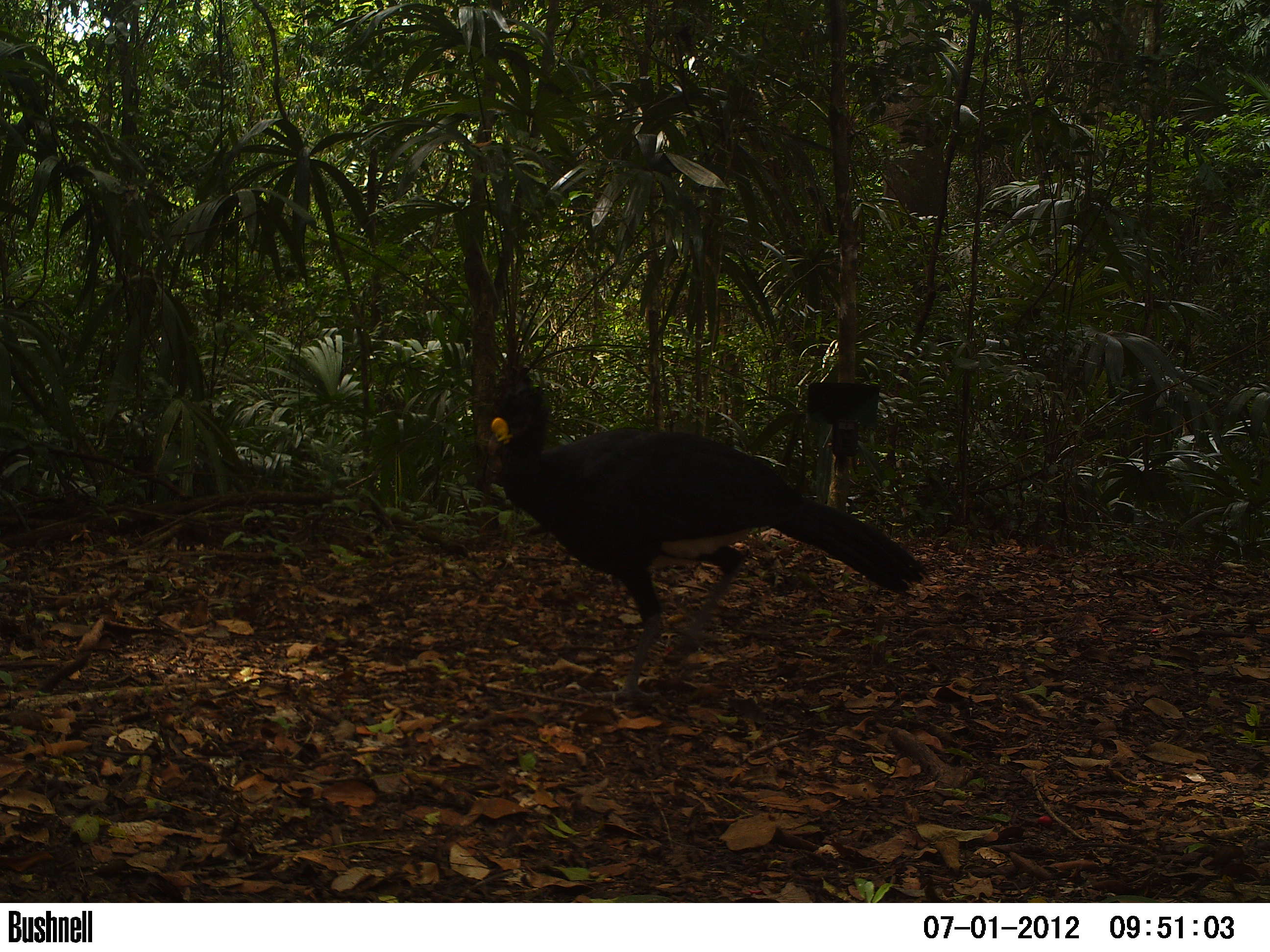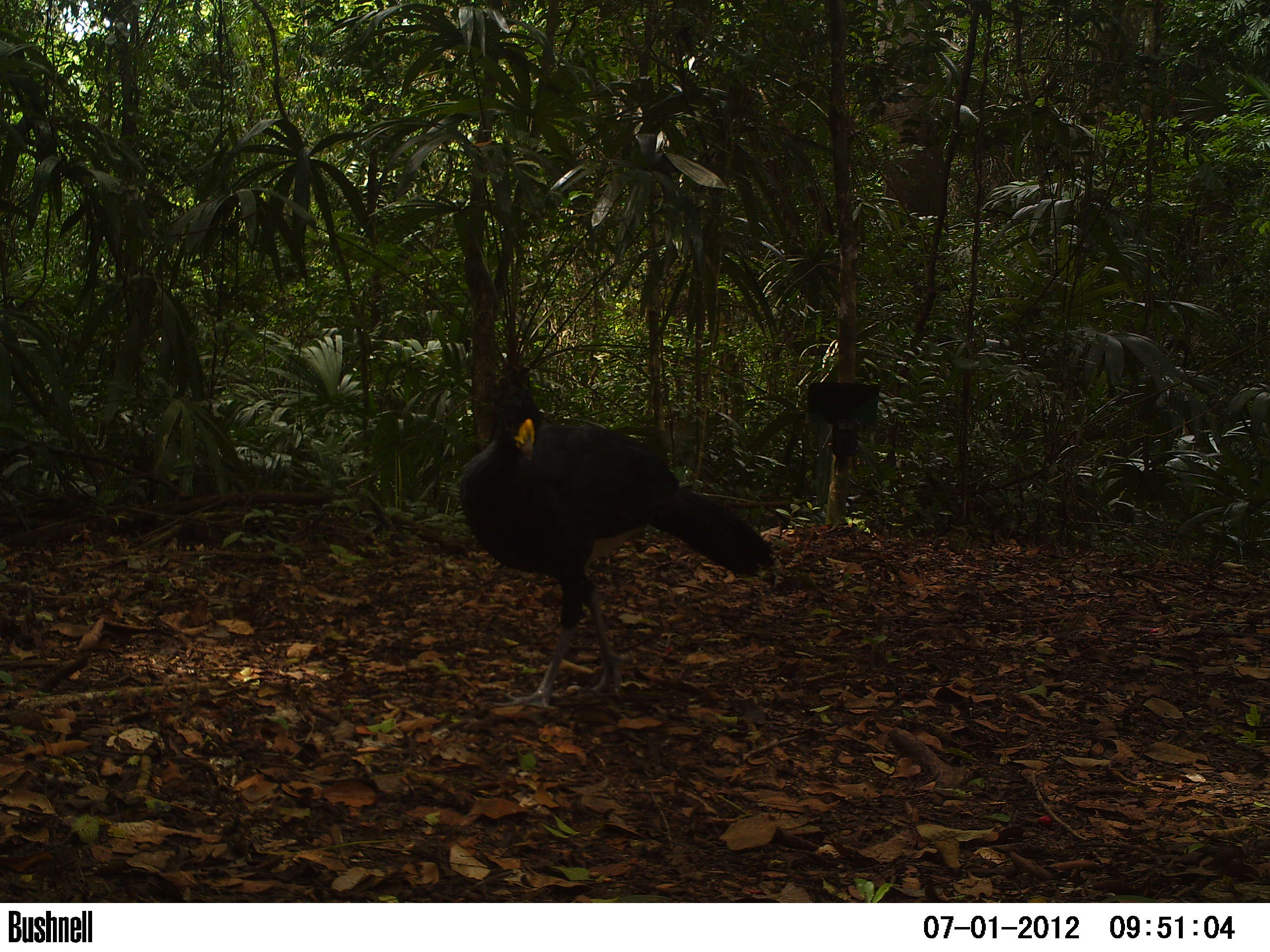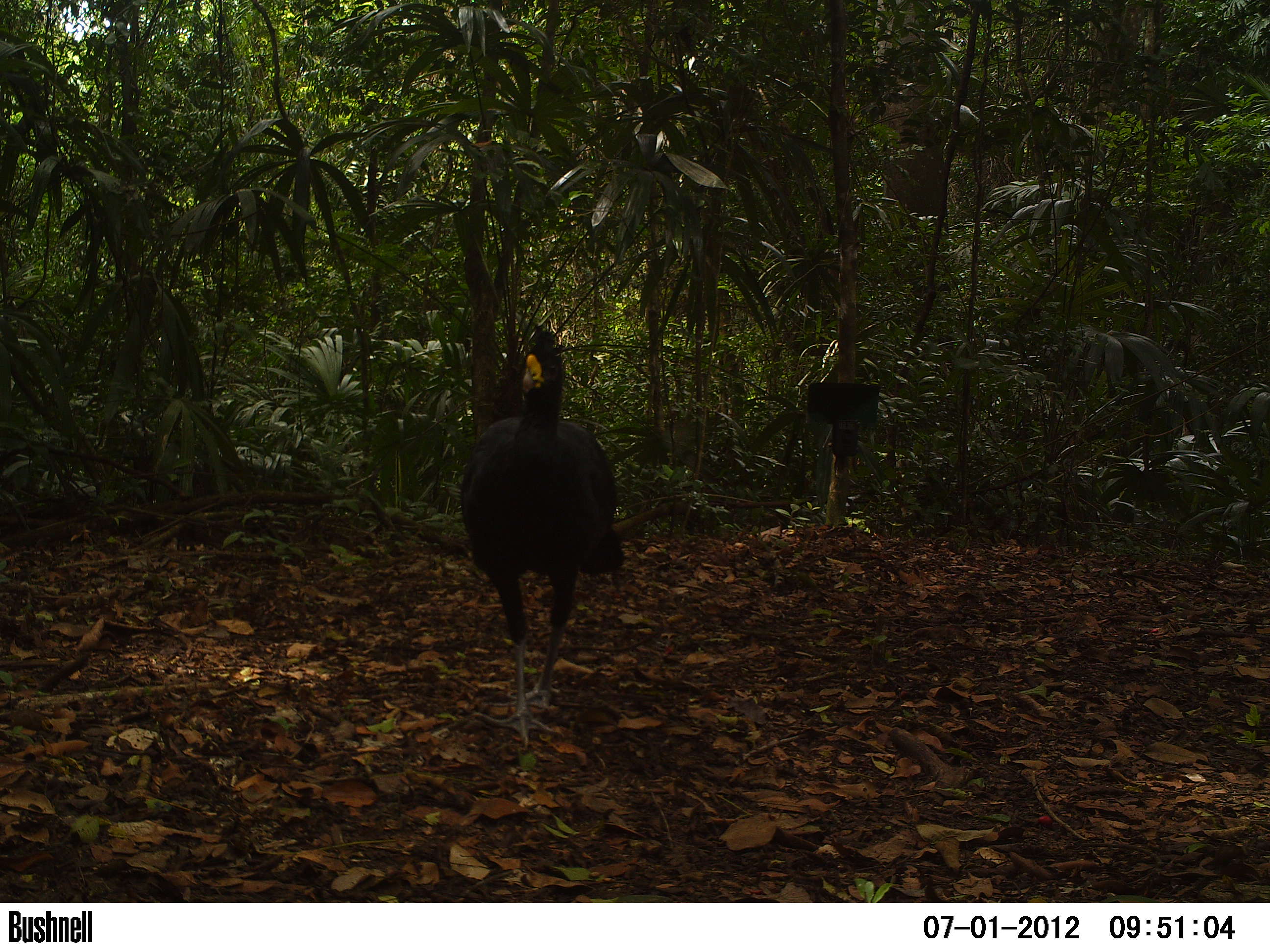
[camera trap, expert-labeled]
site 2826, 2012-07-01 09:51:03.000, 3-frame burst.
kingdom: Animalia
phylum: Chordata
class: Aves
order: Galliformes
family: Cracidae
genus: Crax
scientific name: Crax rubra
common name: great curassow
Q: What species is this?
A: Crax rubra (great curassow).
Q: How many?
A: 1.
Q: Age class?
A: Adult.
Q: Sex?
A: Male.